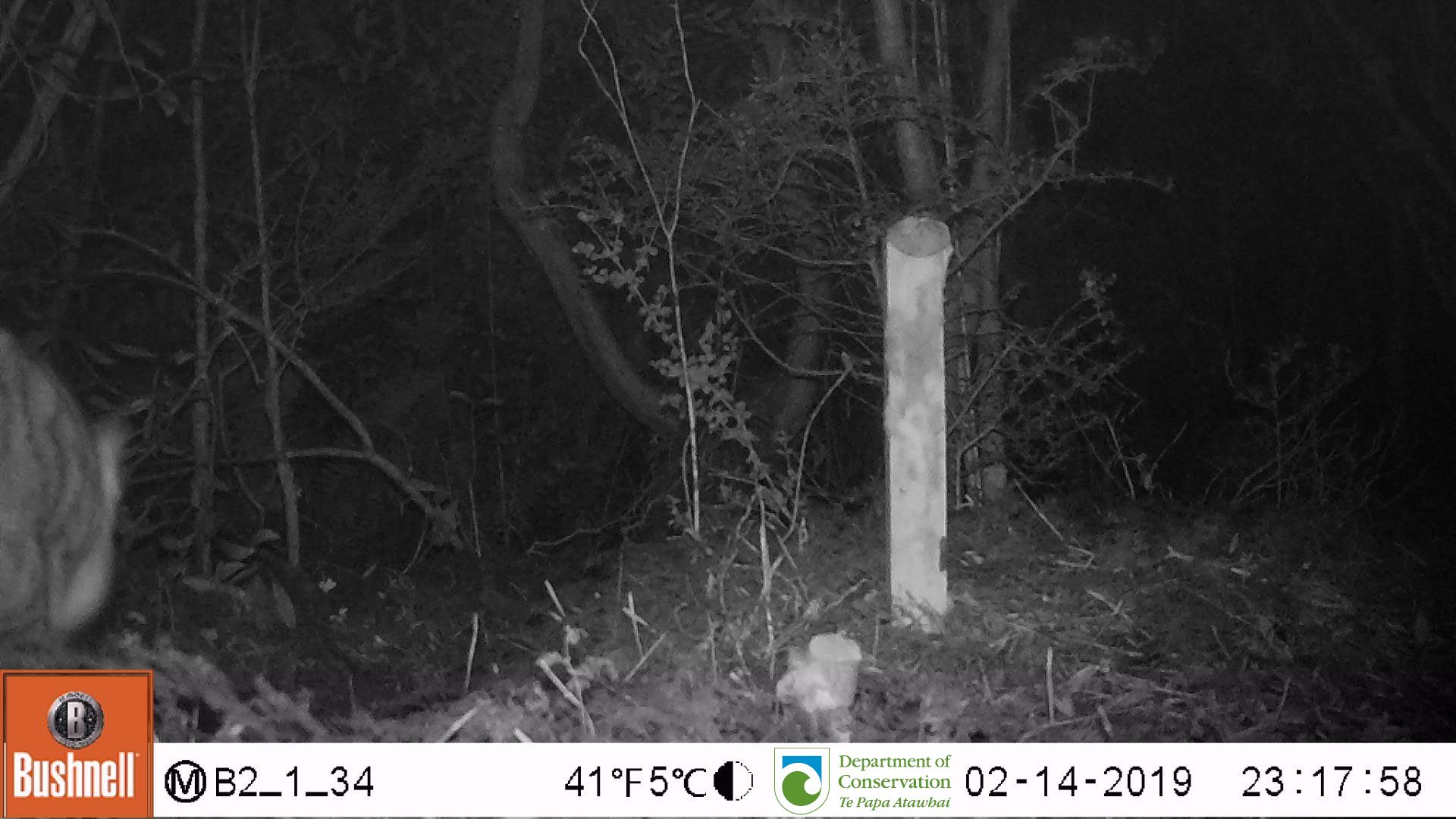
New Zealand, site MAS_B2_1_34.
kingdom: Animalia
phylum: Chordata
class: Mammalia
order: Carnivora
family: Felidae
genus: Felis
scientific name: Felis catus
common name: domestic cat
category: cat